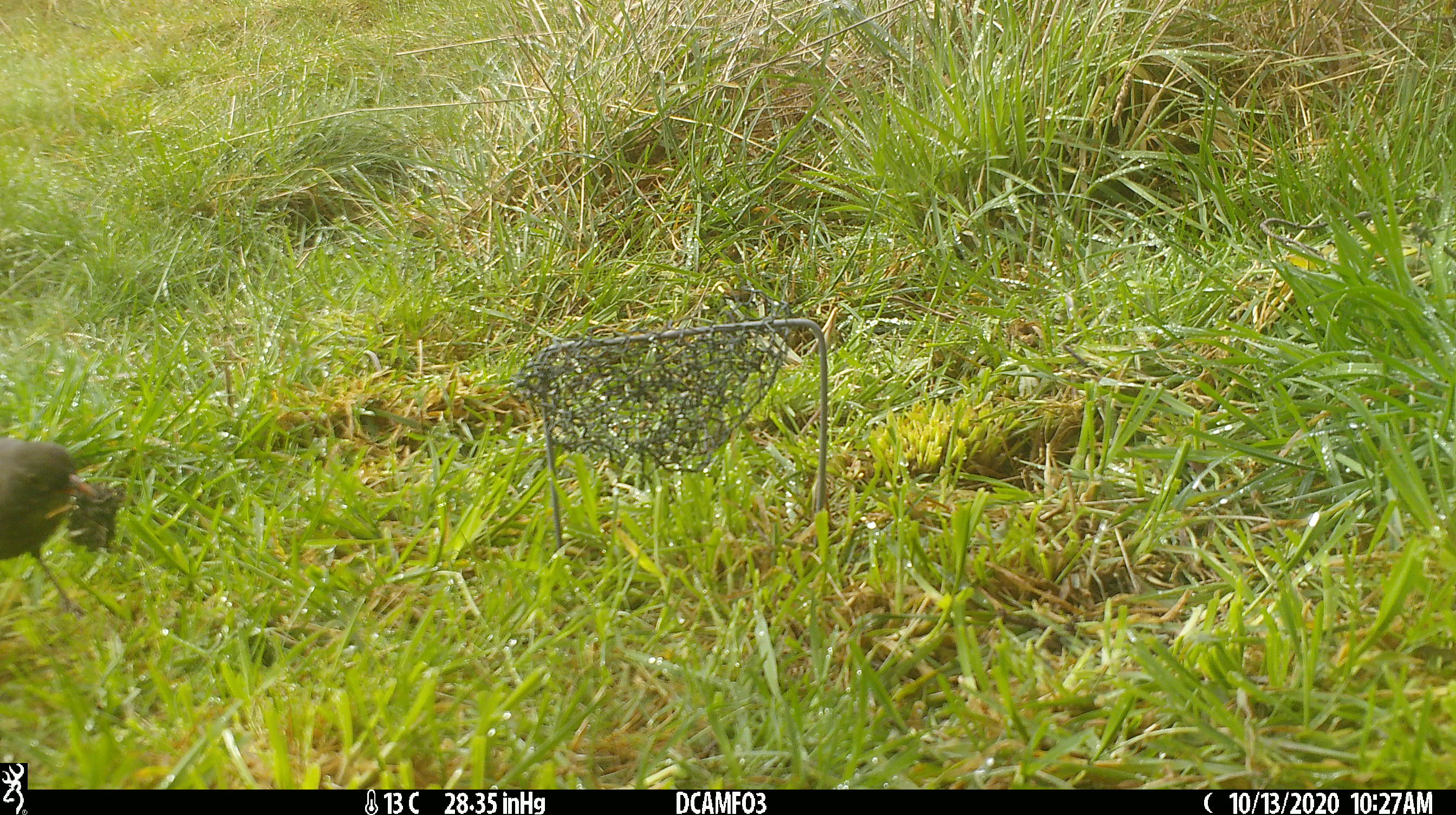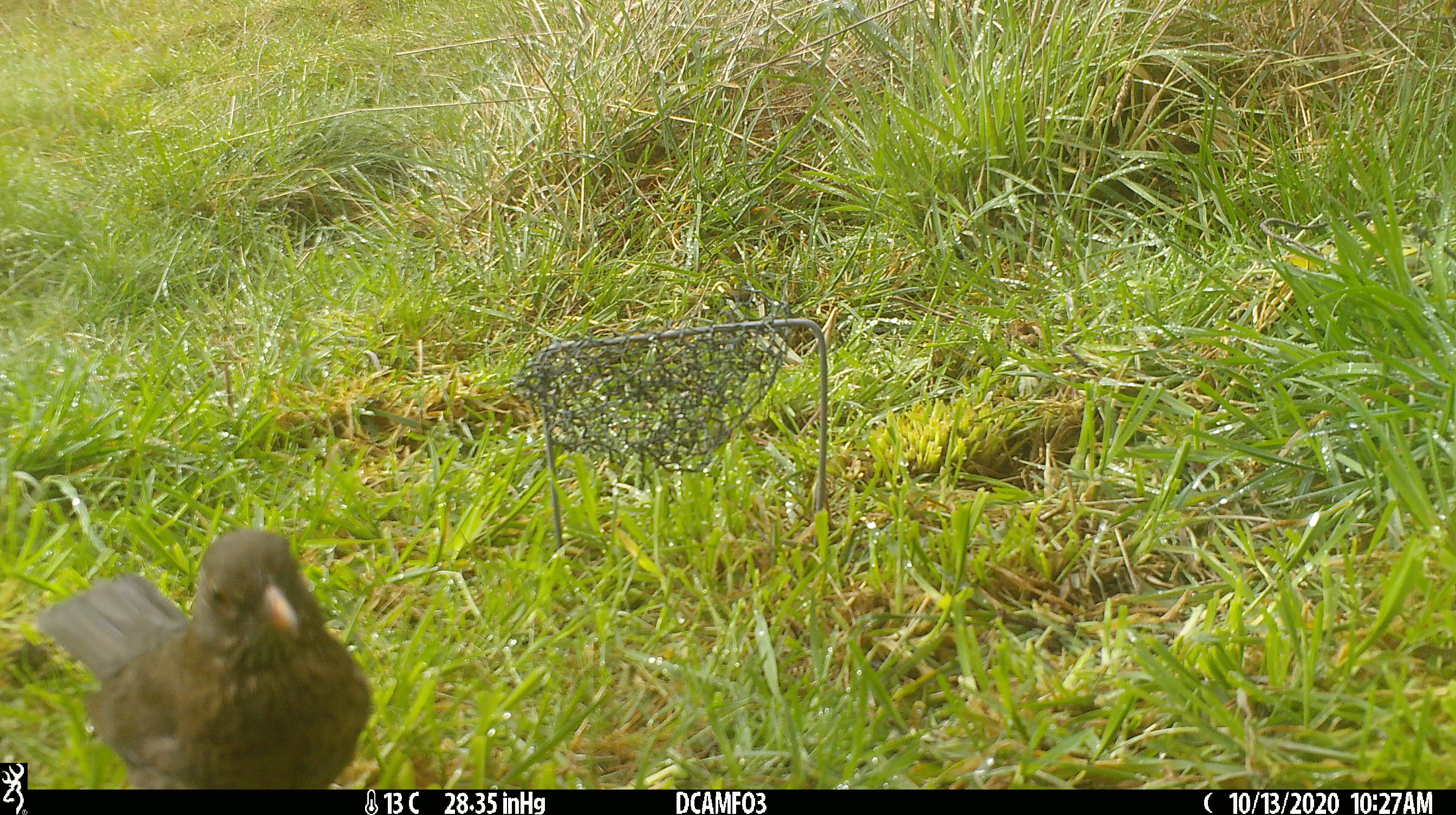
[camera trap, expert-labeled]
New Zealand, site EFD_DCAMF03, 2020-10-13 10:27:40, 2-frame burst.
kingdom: Animalia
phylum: Chordata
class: Aves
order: Passeriformes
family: Turdidae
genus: Turdus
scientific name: Turdus merula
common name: eurasian blackbird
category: blackbird